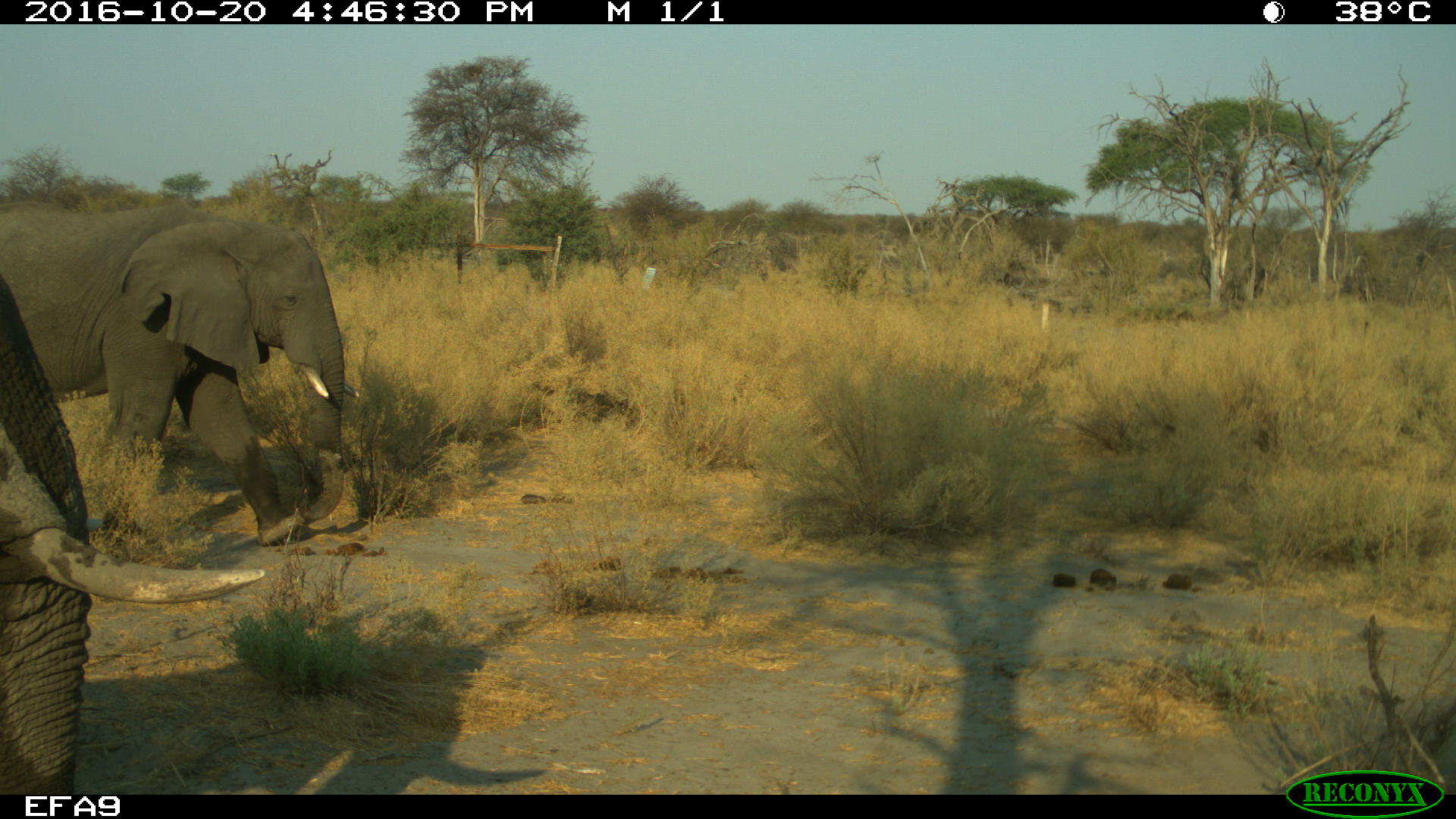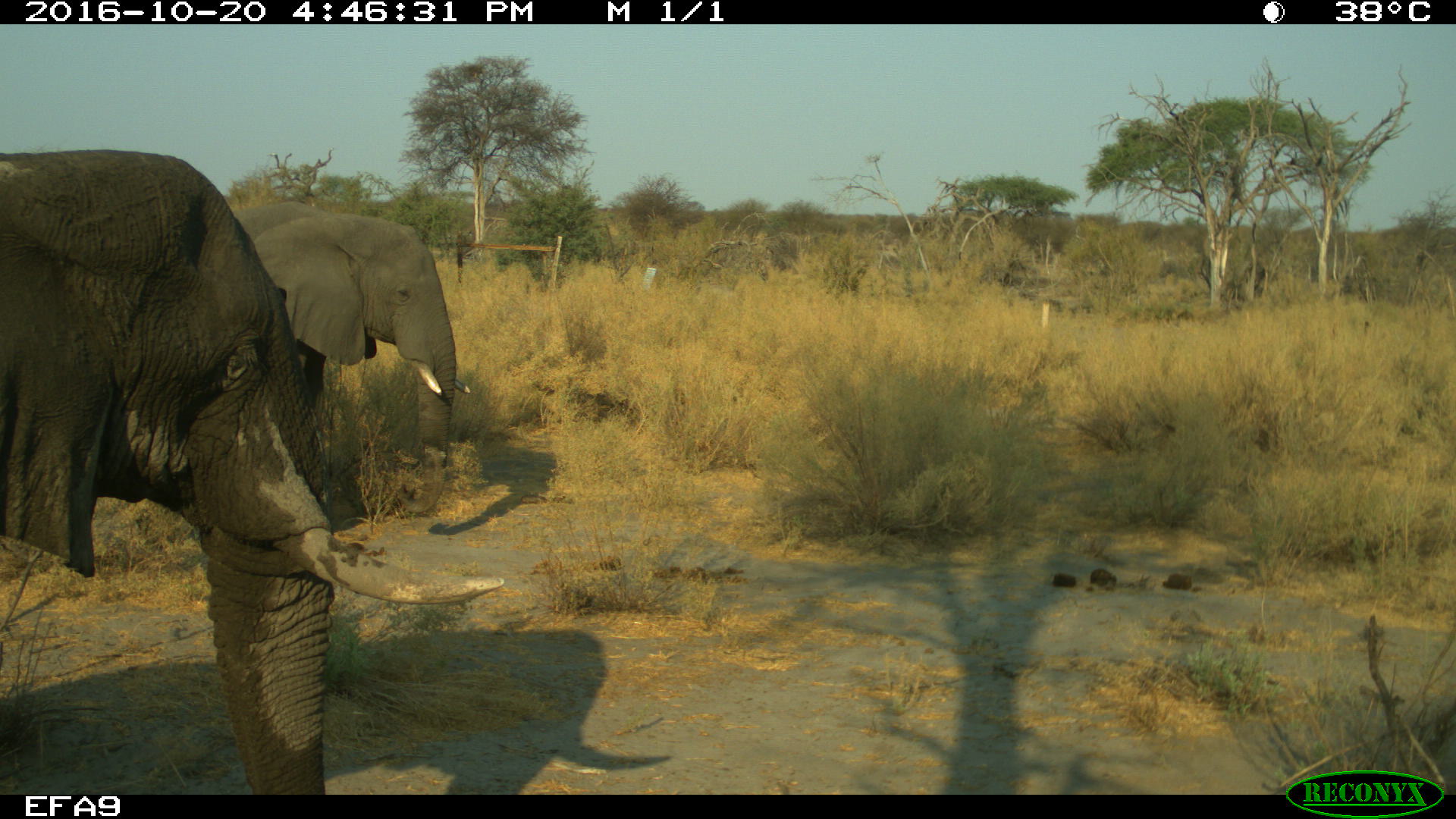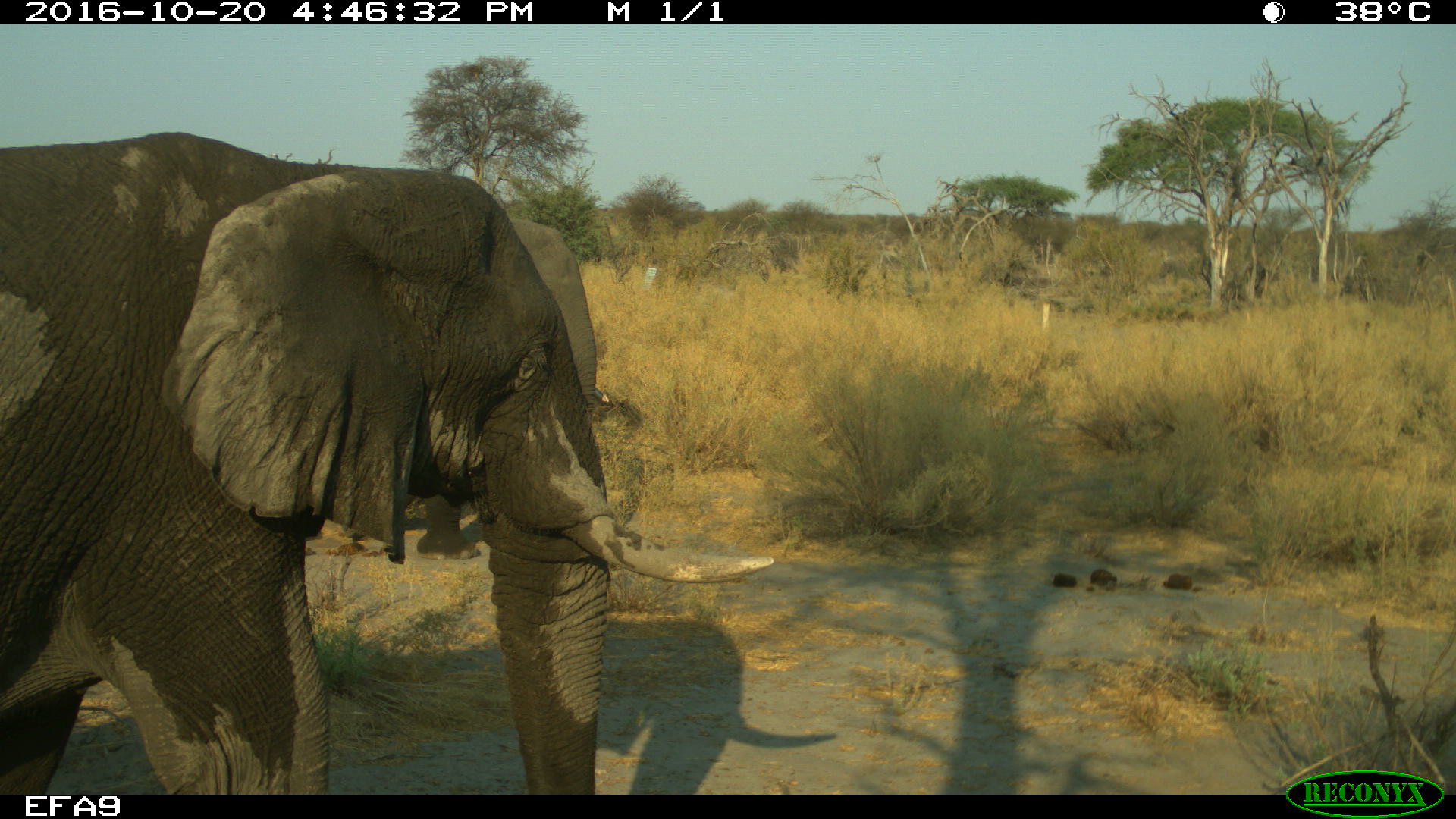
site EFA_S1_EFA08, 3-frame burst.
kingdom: Animalia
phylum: Chordata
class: Mammalia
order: Proboscidea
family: Elephantidae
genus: Loxodonta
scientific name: Loxodonta africana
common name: african bush elephant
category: elephant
Elephant (african bush elephant) (Loxodonta africana), count 2. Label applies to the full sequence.